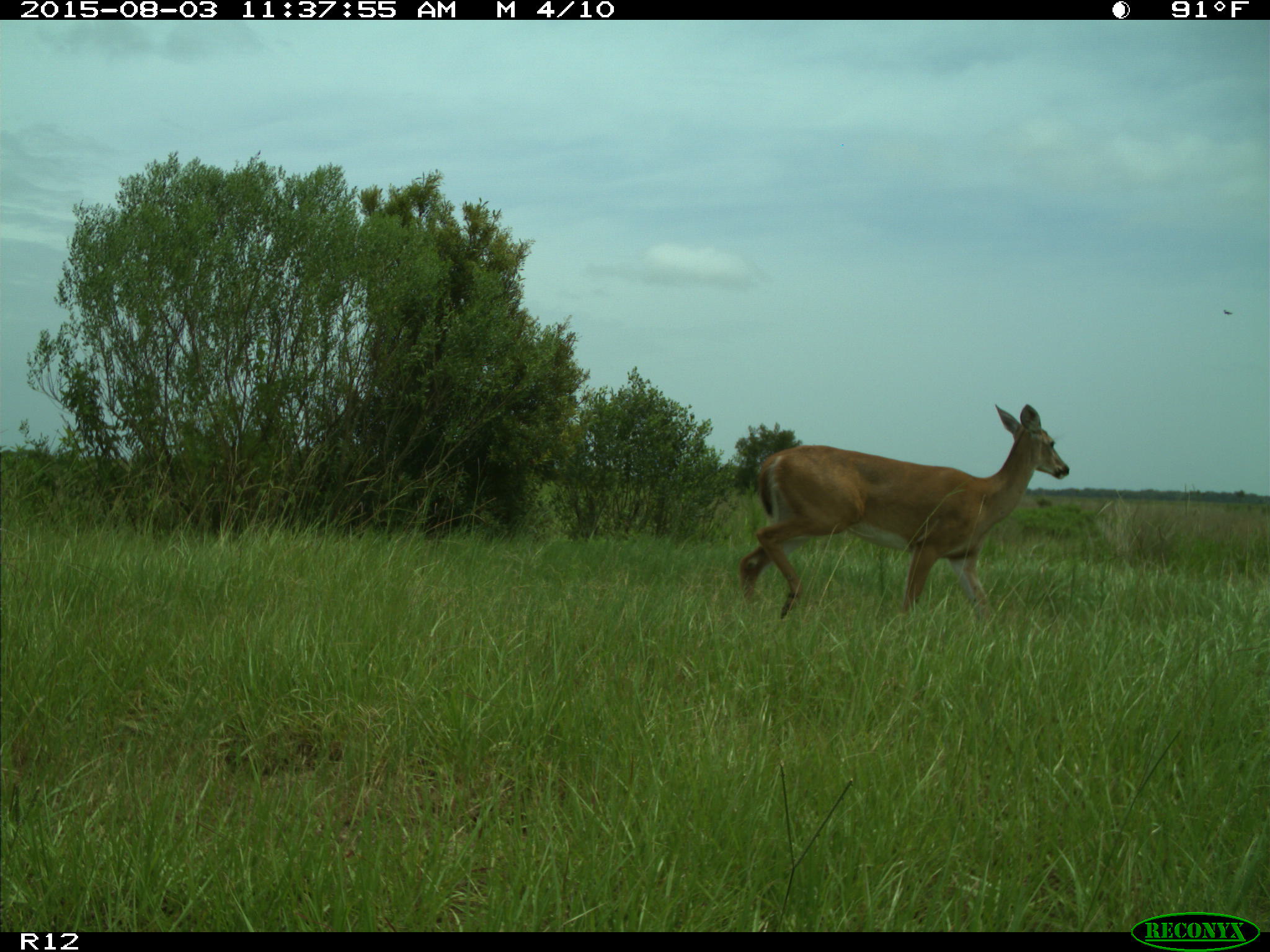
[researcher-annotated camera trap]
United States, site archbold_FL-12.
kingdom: Animalia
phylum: Chordata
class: Mammalia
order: Artiodactyla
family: Cervidae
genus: Odocoileus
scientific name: Odocoileus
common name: deer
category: unidentified deer